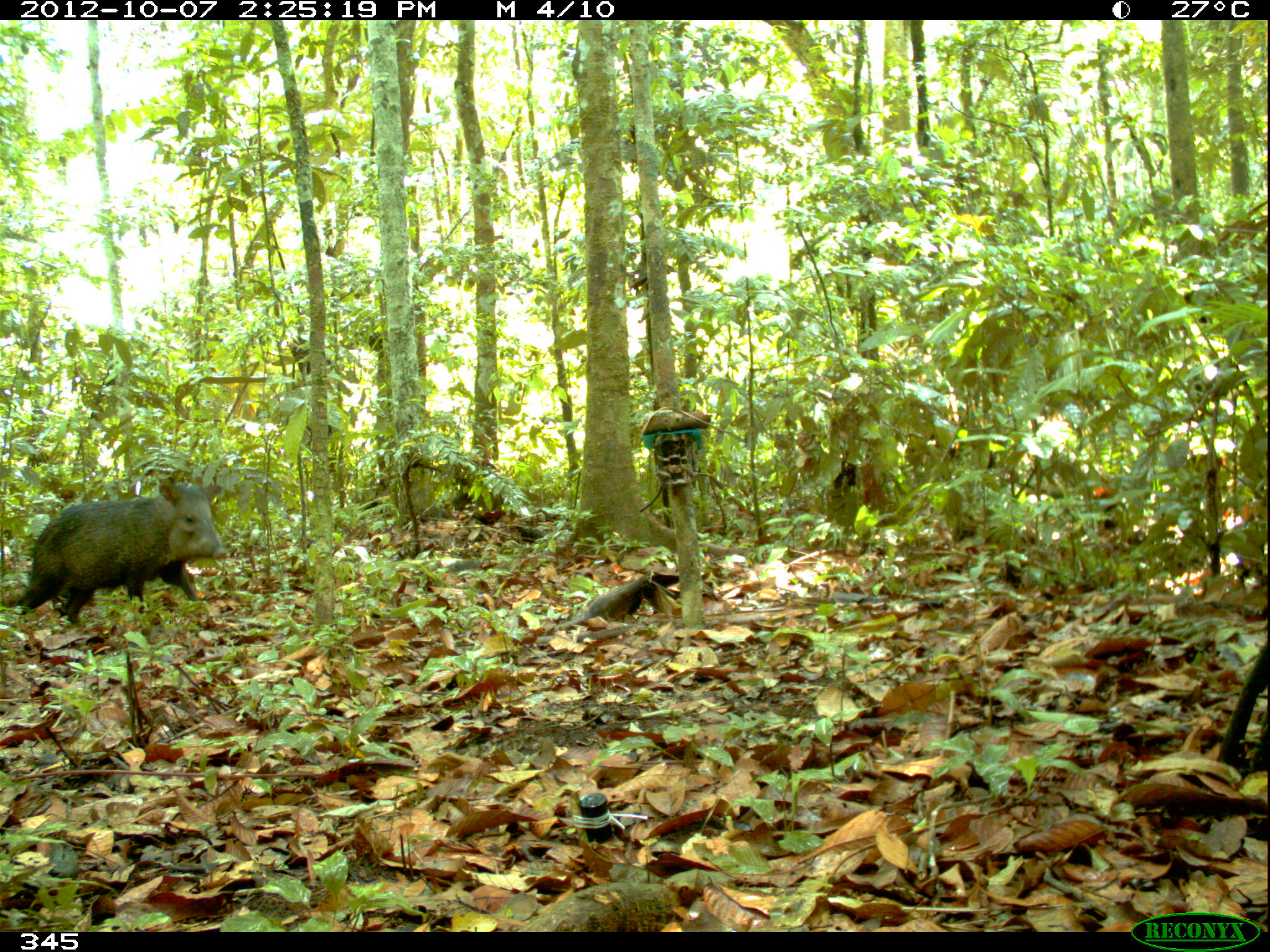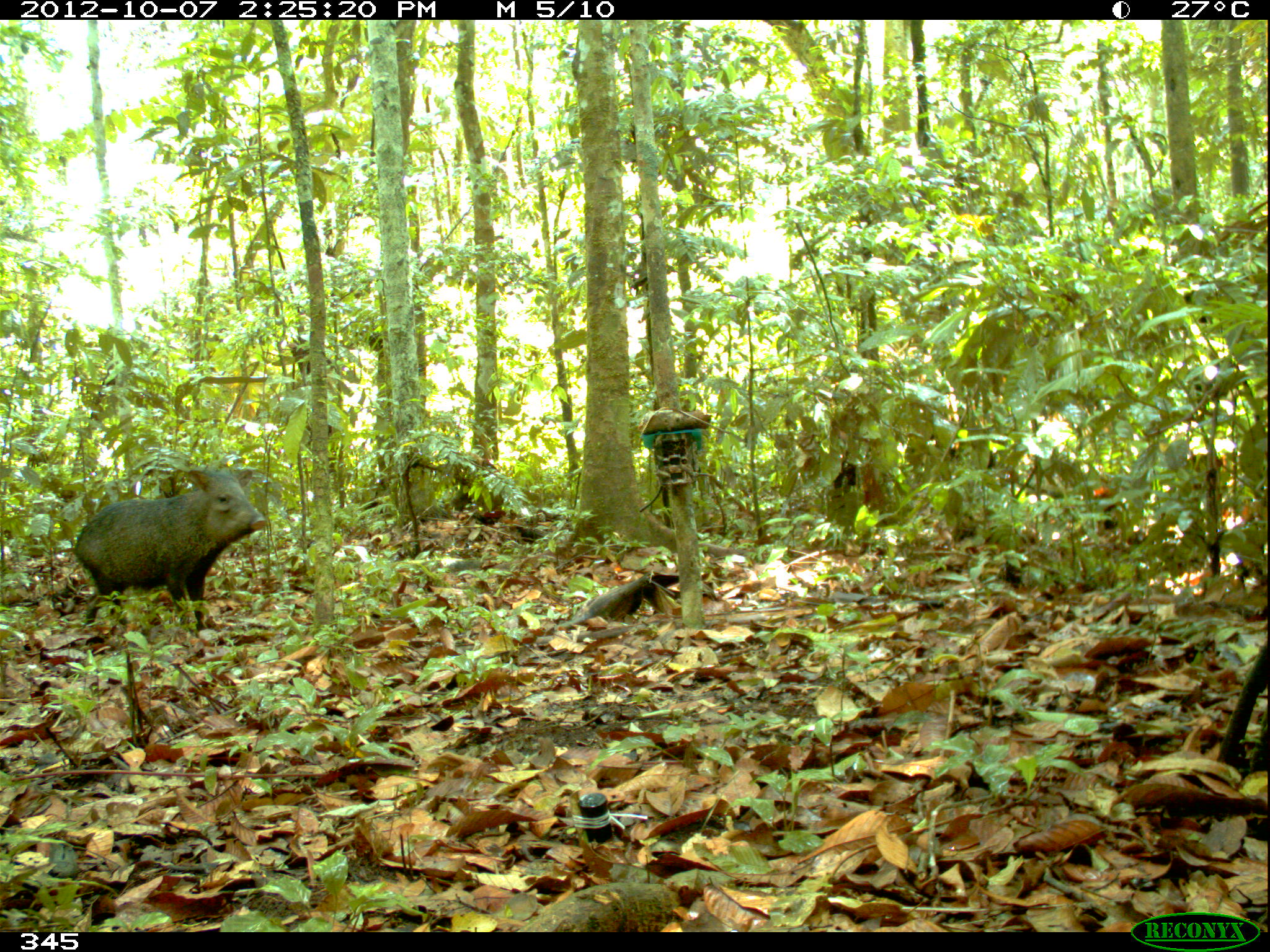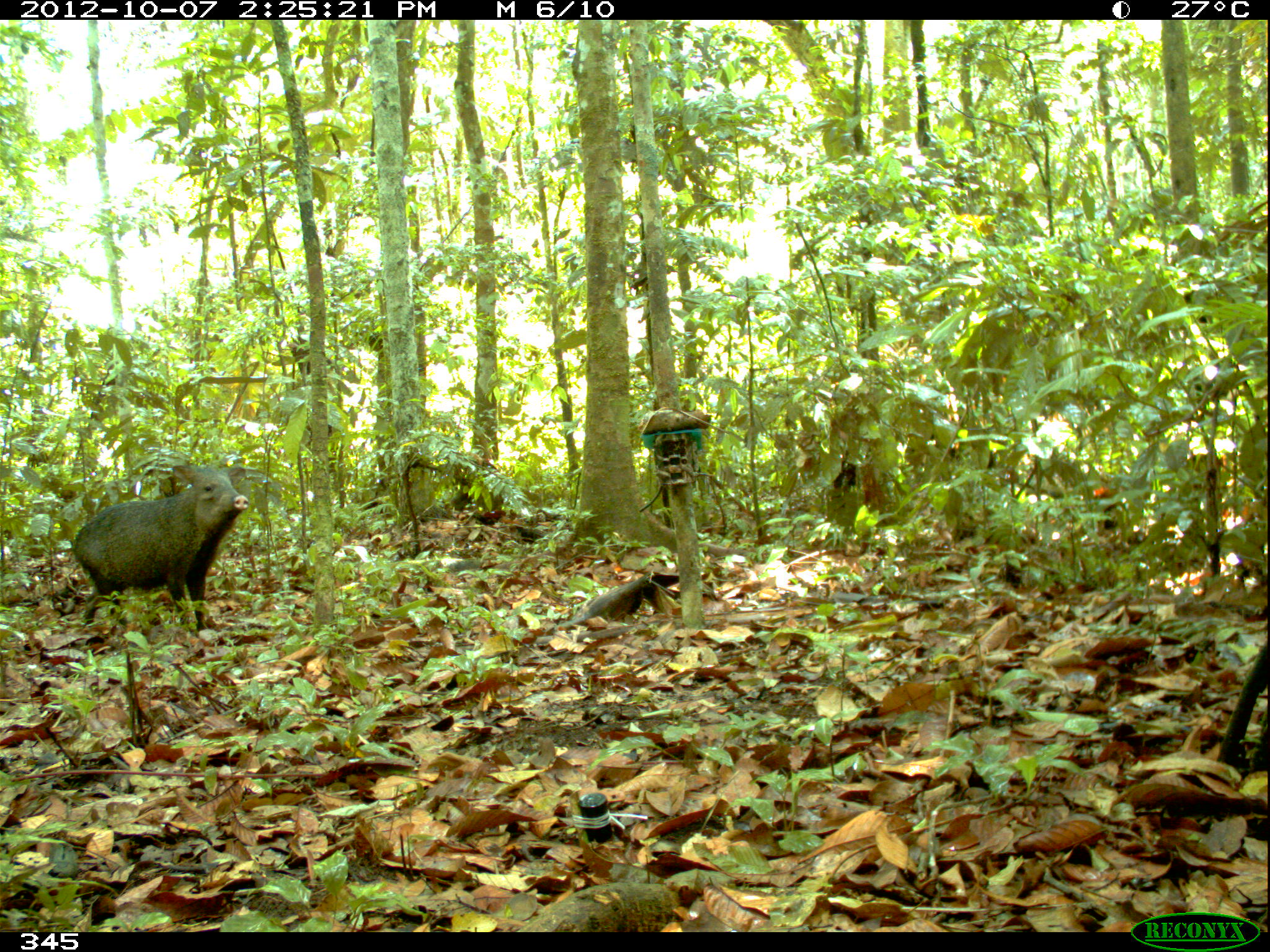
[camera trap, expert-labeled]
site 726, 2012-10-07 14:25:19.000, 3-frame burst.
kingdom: Animalia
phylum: Chordata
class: Mammalia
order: Artiodactyla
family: Tayassuidae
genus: Pecari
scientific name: Pecari tajacu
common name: collared peccary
Pecari tajacu (collared peccary).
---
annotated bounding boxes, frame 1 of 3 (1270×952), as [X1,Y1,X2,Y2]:
pecari tajacu: [11,480,230,628]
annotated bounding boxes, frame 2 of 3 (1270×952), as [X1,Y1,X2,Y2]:
pecari tajacu: [69,466,266,630]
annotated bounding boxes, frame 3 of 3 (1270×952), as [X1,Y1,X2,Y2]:
pecari tajacu: [70,464,248,631]